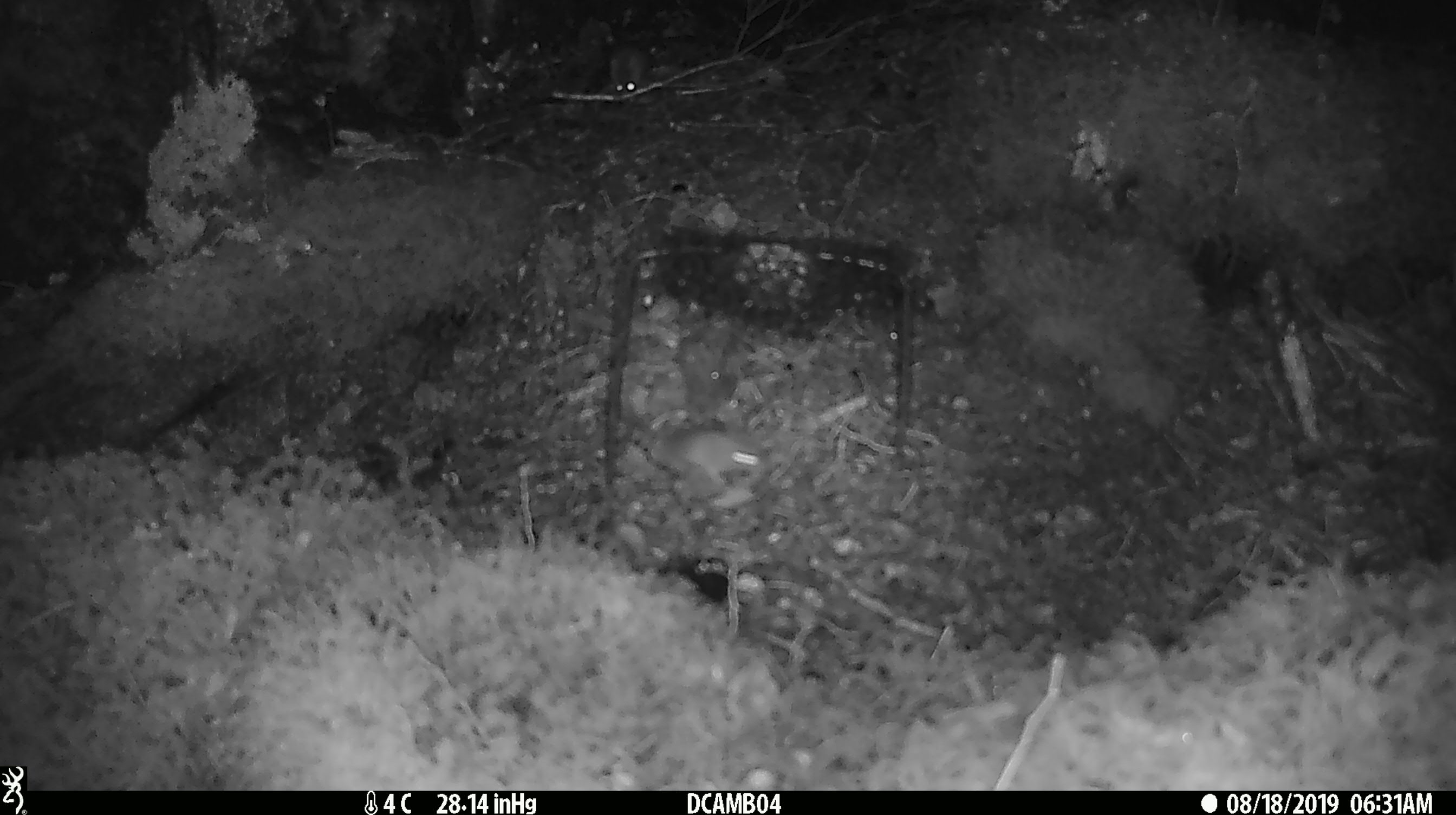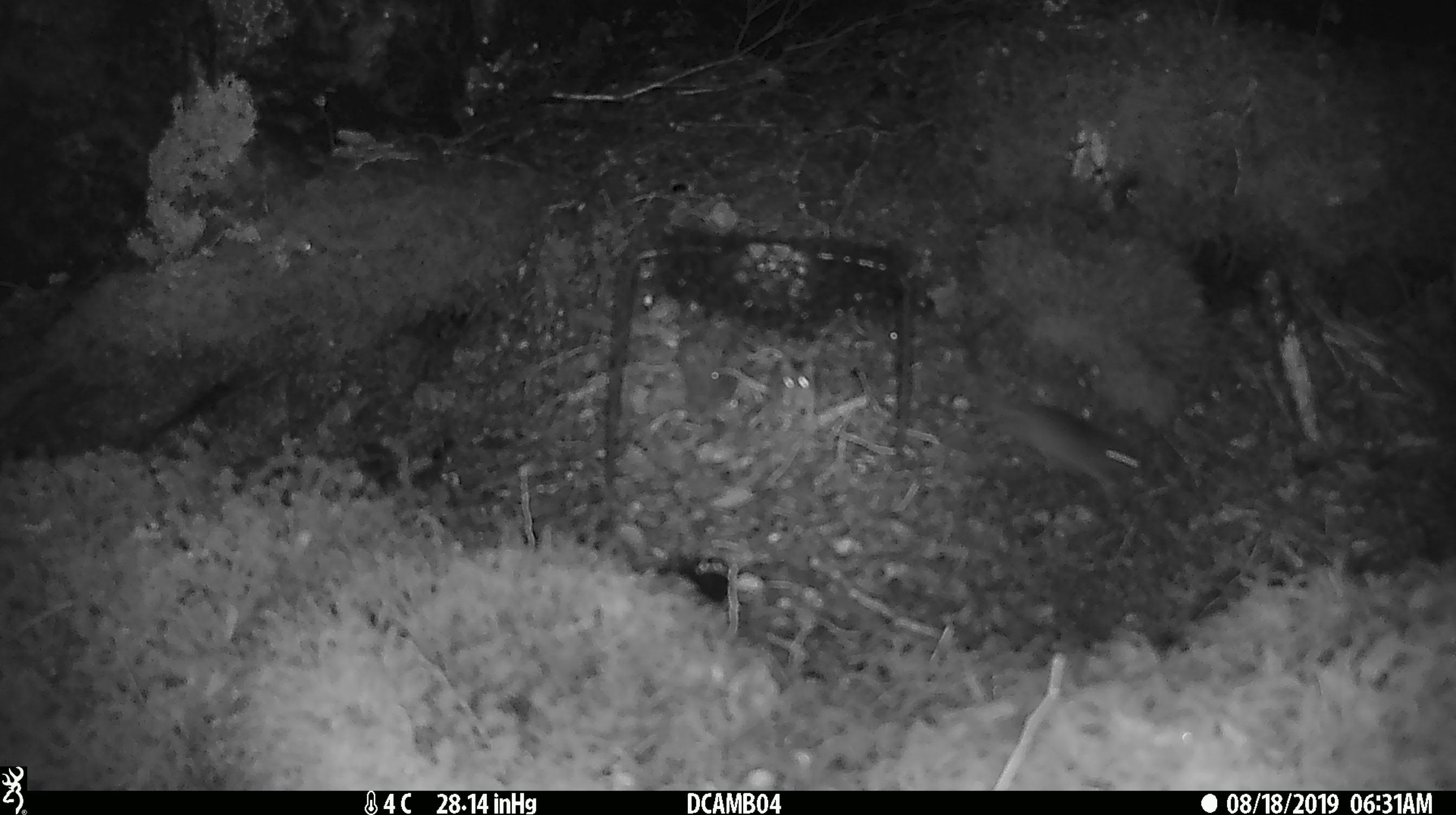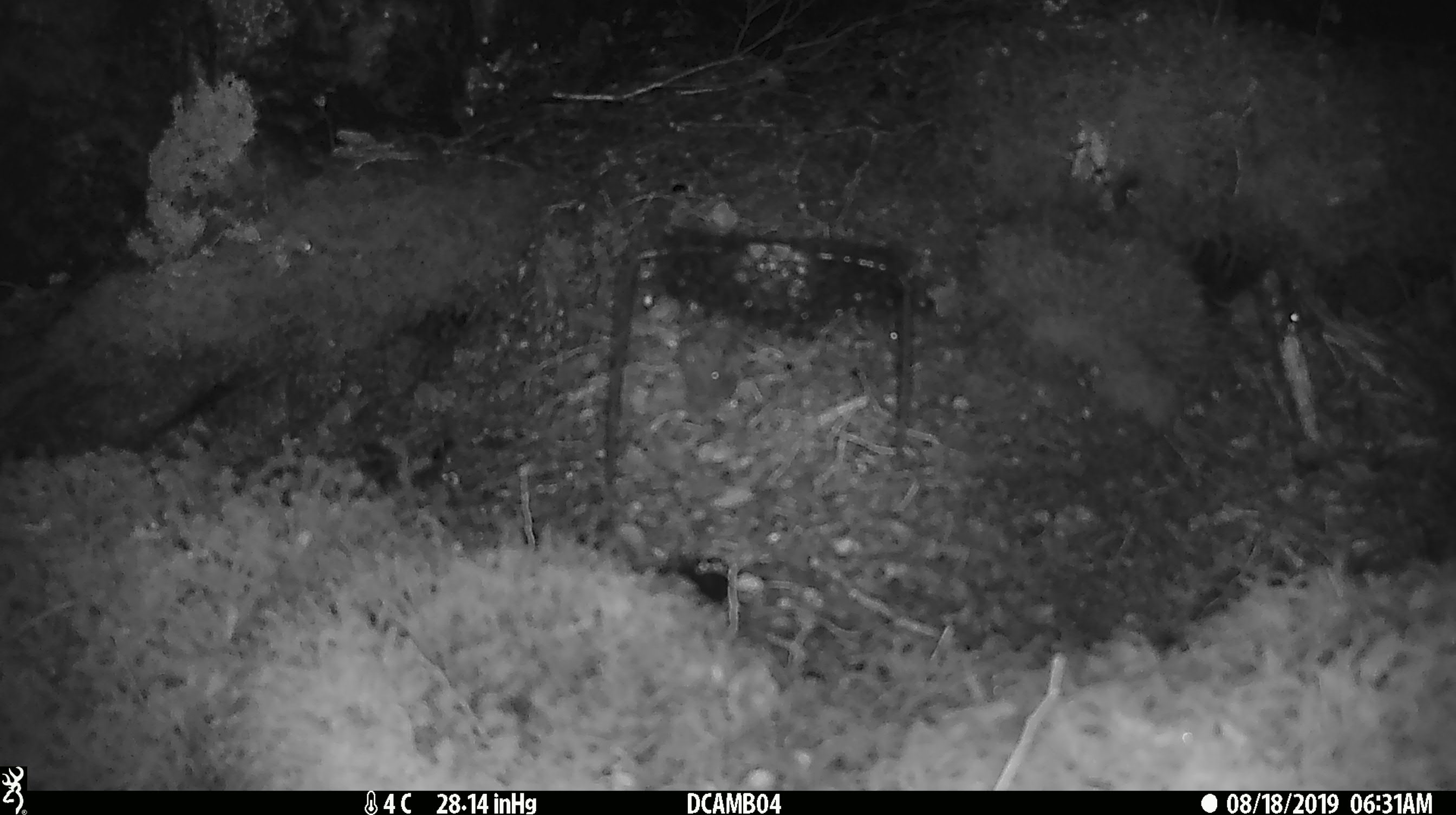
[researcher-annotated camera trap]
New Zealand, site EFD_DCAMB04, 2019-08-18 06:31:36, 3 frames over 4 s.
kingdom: Animalia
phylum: Chordata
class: Mammalia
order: Rodentia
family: Muridae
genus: Mus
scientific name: Mus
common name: mouse